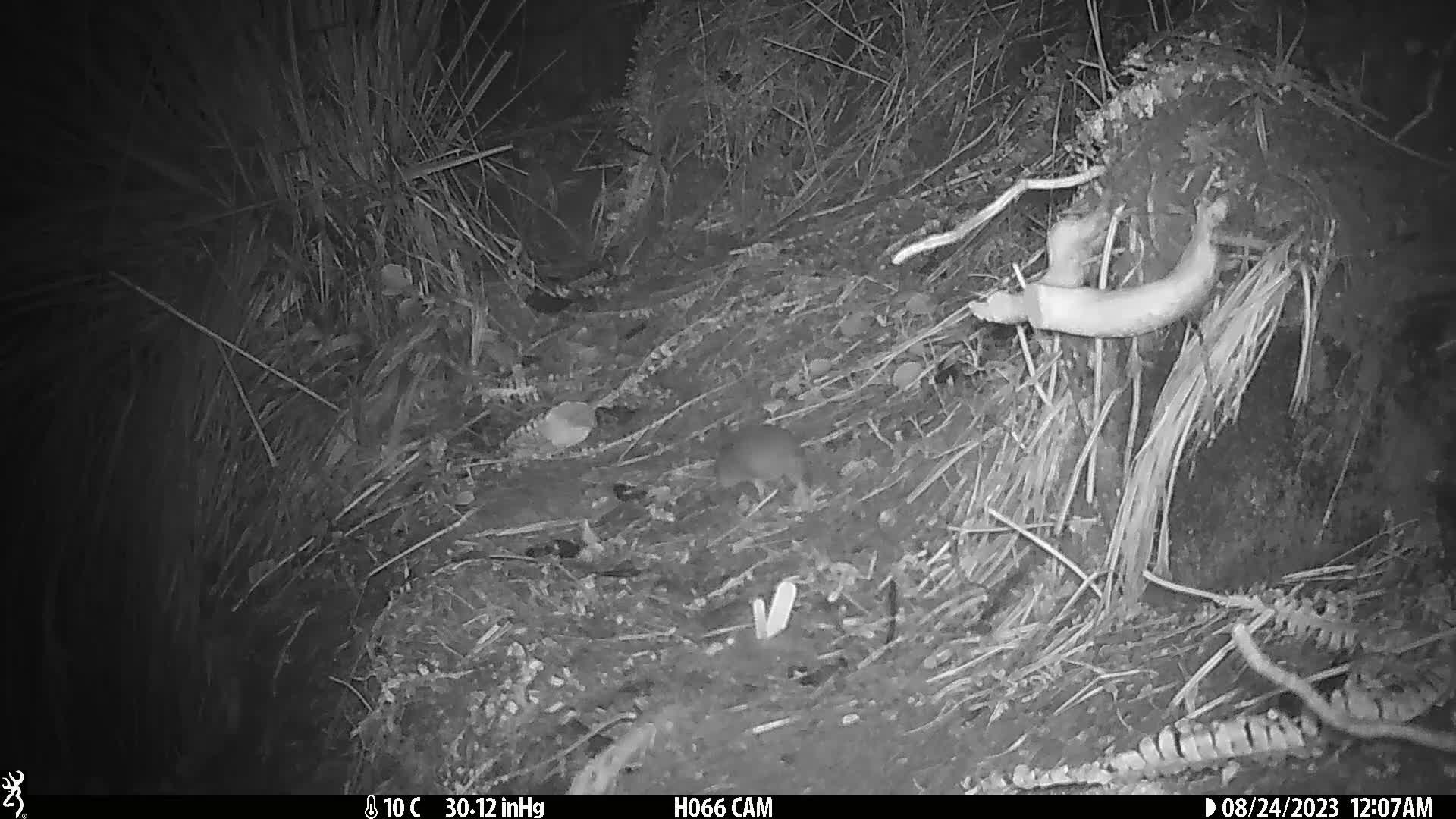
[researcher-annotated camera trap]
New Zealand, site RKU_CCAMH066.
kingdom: Animalia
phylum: Chordata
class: Mammalia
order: Rodentia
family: Muridae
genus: Rattus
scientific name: Rattus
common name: rat